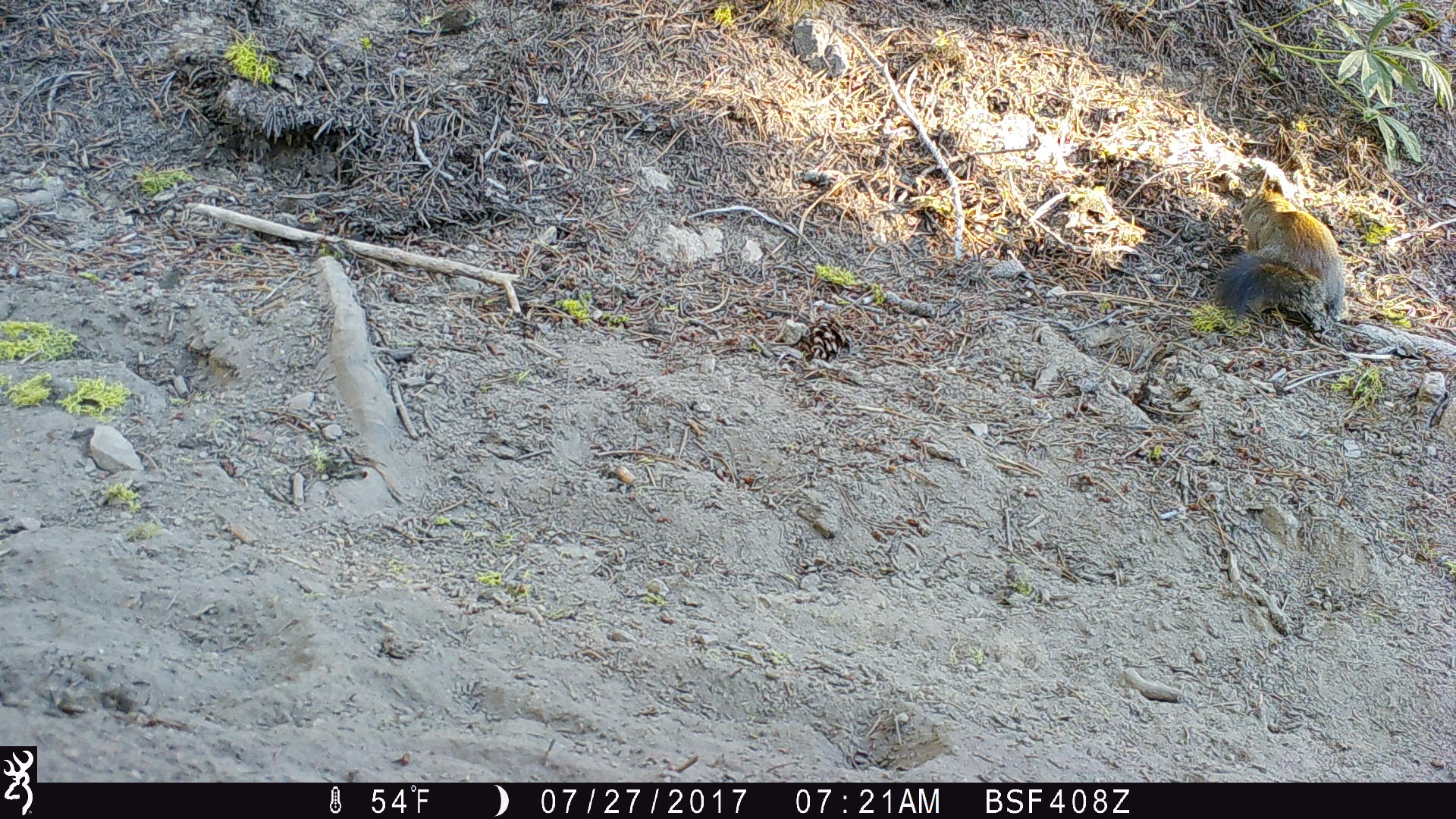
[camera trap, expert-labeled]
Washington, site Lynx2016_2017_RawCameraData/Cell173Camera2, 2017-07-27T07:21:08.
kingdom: Animalia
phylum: Chordata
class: Mammalia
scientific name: Mammalia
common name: small mammal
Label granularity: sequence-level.